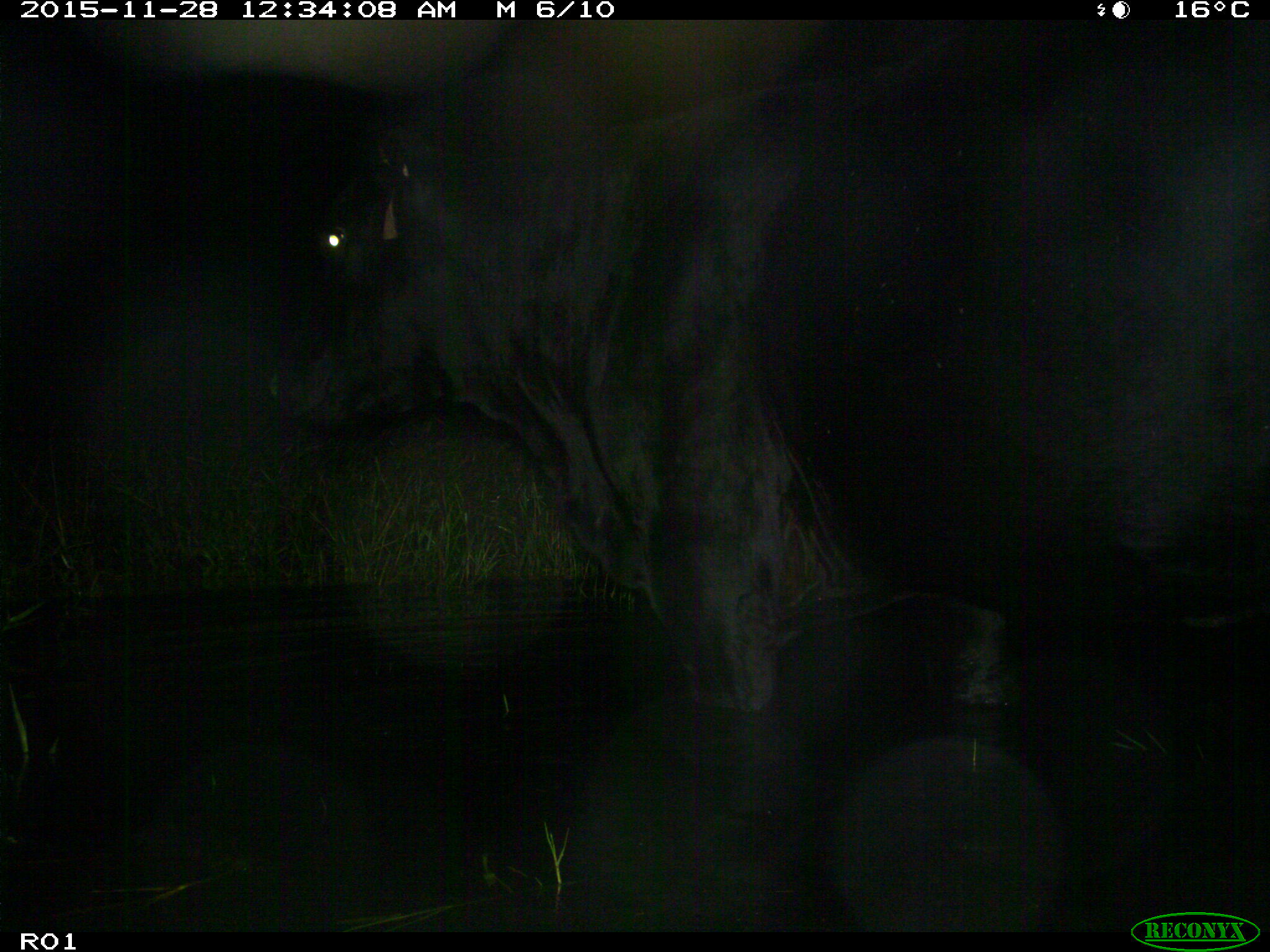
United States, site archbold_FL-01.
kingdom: Animalia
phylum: Chordata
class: Mammalia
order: Artiodactyla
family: Bovidae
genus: Bos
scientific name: Bos taurus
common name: domestic cow